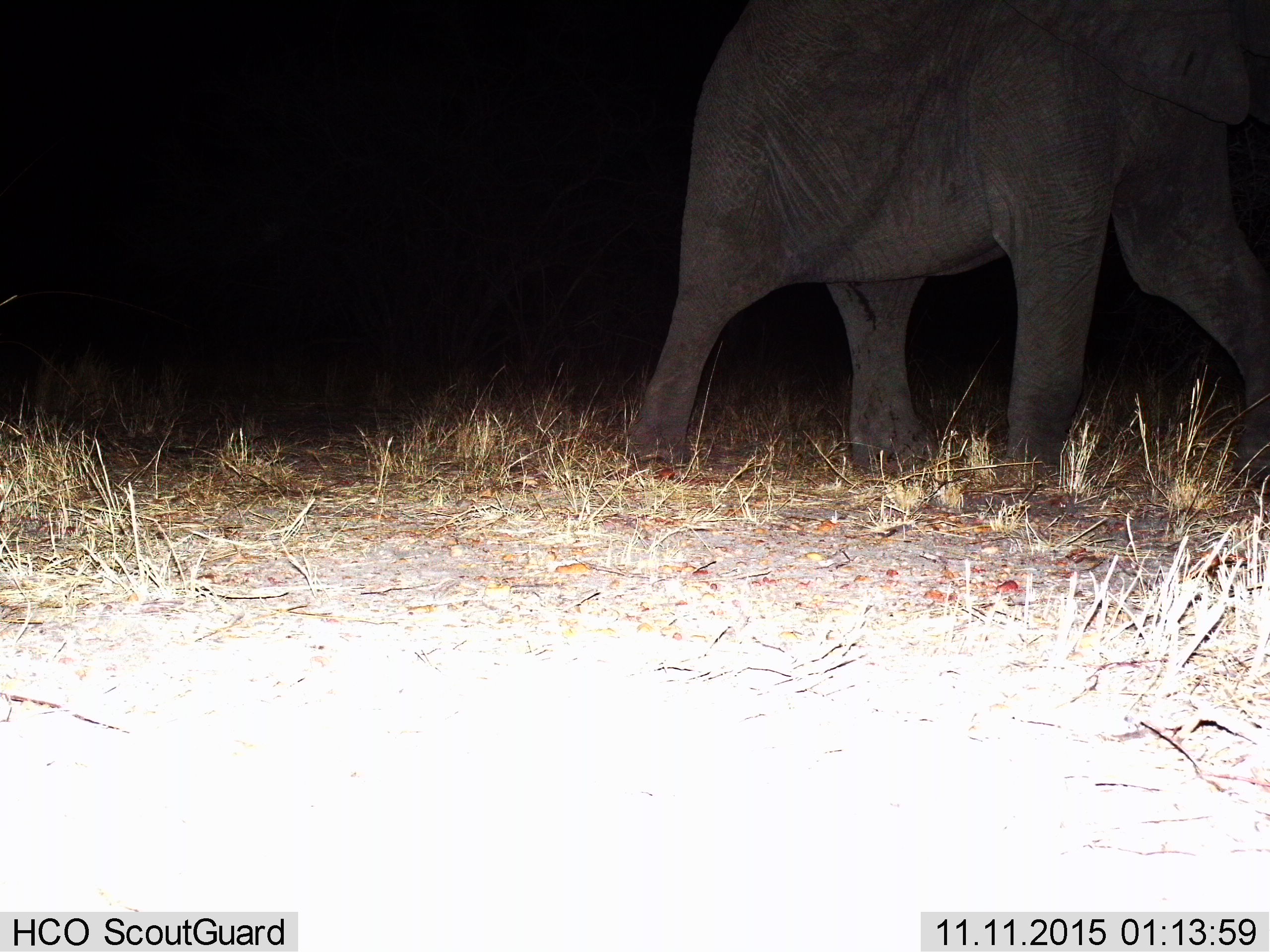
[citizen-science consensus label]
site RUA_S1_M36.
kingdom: Animalia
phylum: Chordata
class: Mammalia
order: Proboscidea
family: Elephantidae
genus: Loxodonta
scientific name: Loxodonta africana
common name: african bush elephant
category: elephant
Elephant (african bush elephant) (Loxodonta africana), count 1. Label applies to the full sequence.